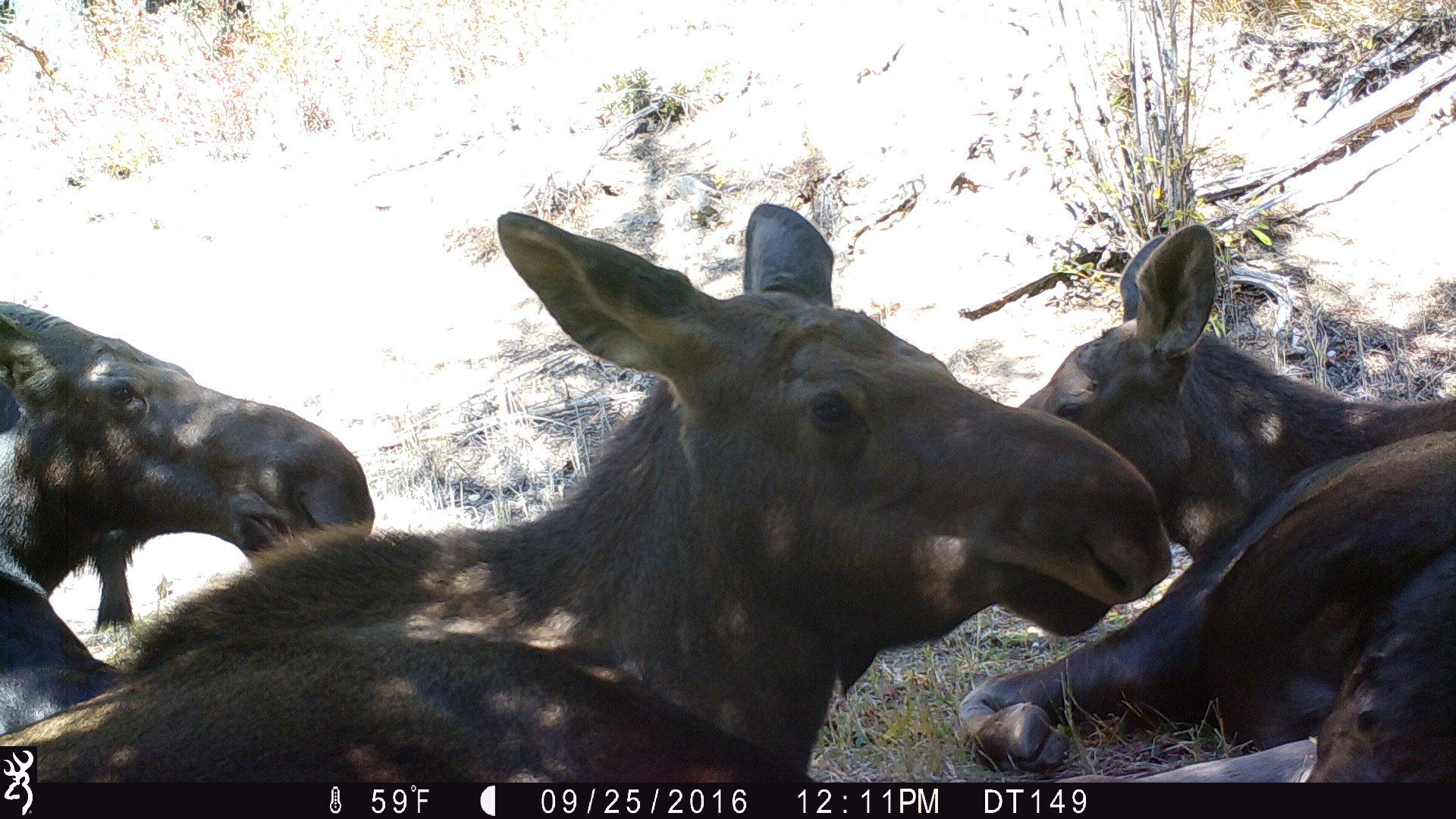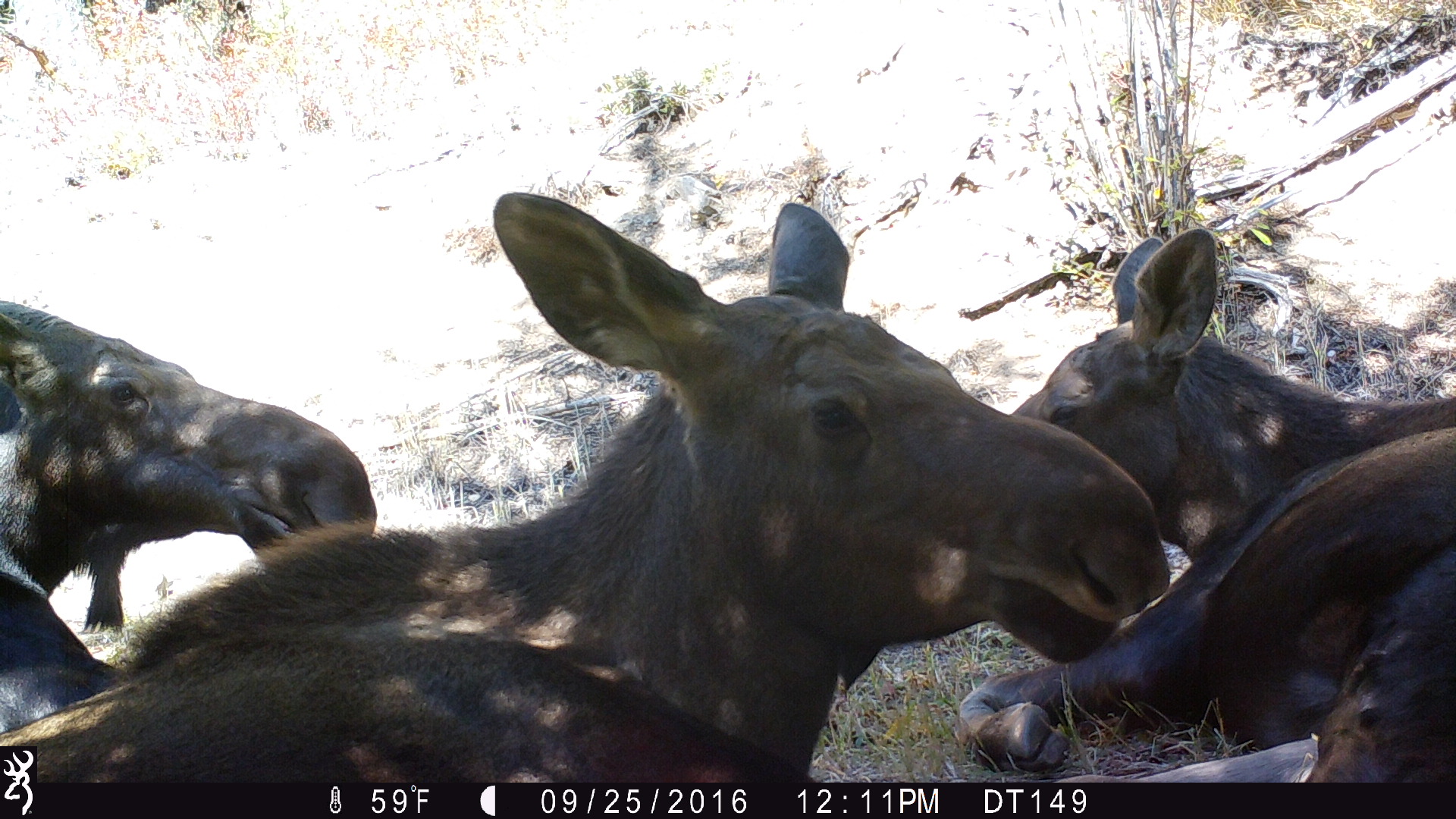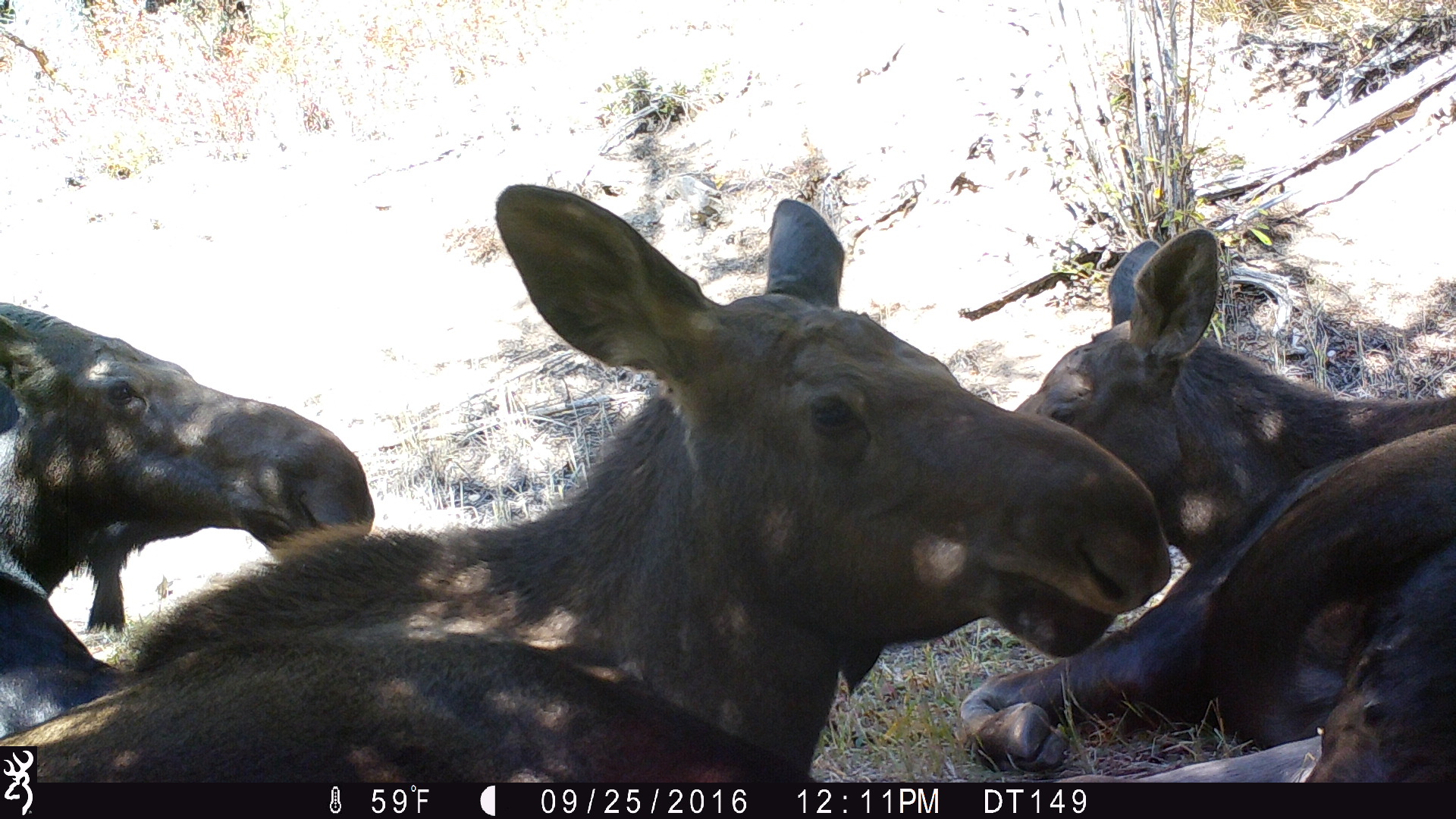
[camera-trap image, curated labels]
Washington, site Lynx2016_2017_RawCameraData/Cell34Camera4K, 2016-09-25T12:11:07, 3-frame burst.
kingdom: Animalia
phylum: Chordata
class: Mammalia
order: Artiodactyla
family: Cervidae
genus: Alces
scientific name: Alces alces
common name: moose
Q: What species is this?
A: Alces alces (moose).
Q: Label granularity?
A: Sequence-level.